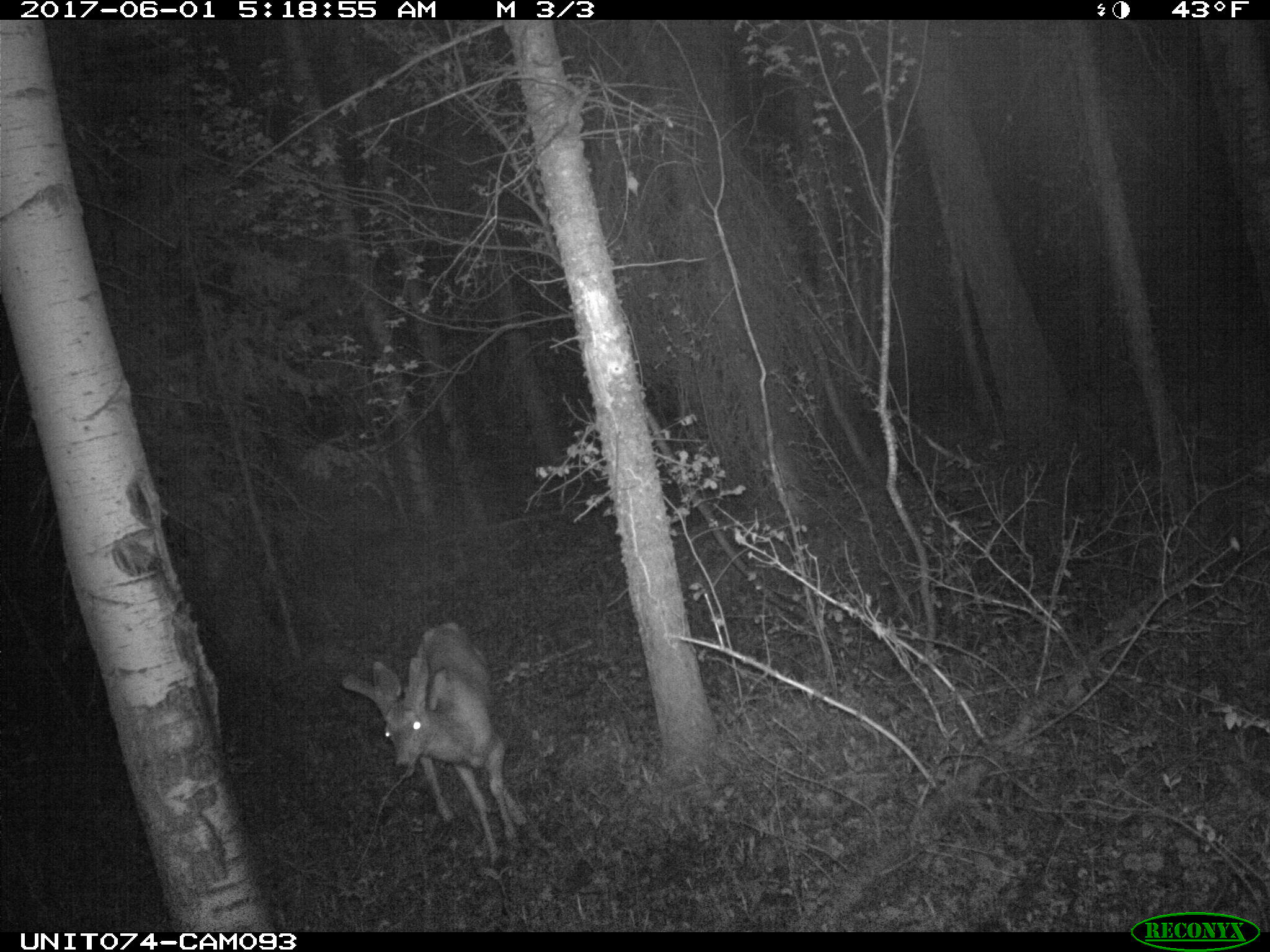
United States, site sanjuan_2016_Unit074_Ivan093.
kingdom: Animalia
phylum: Chordata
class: Mammalia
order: Artiodactyla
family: Cervidae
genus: Odocoileus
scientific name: Odocoileus hemionus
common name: mule deer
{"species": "Odocoileus hemionus (mule deer)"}